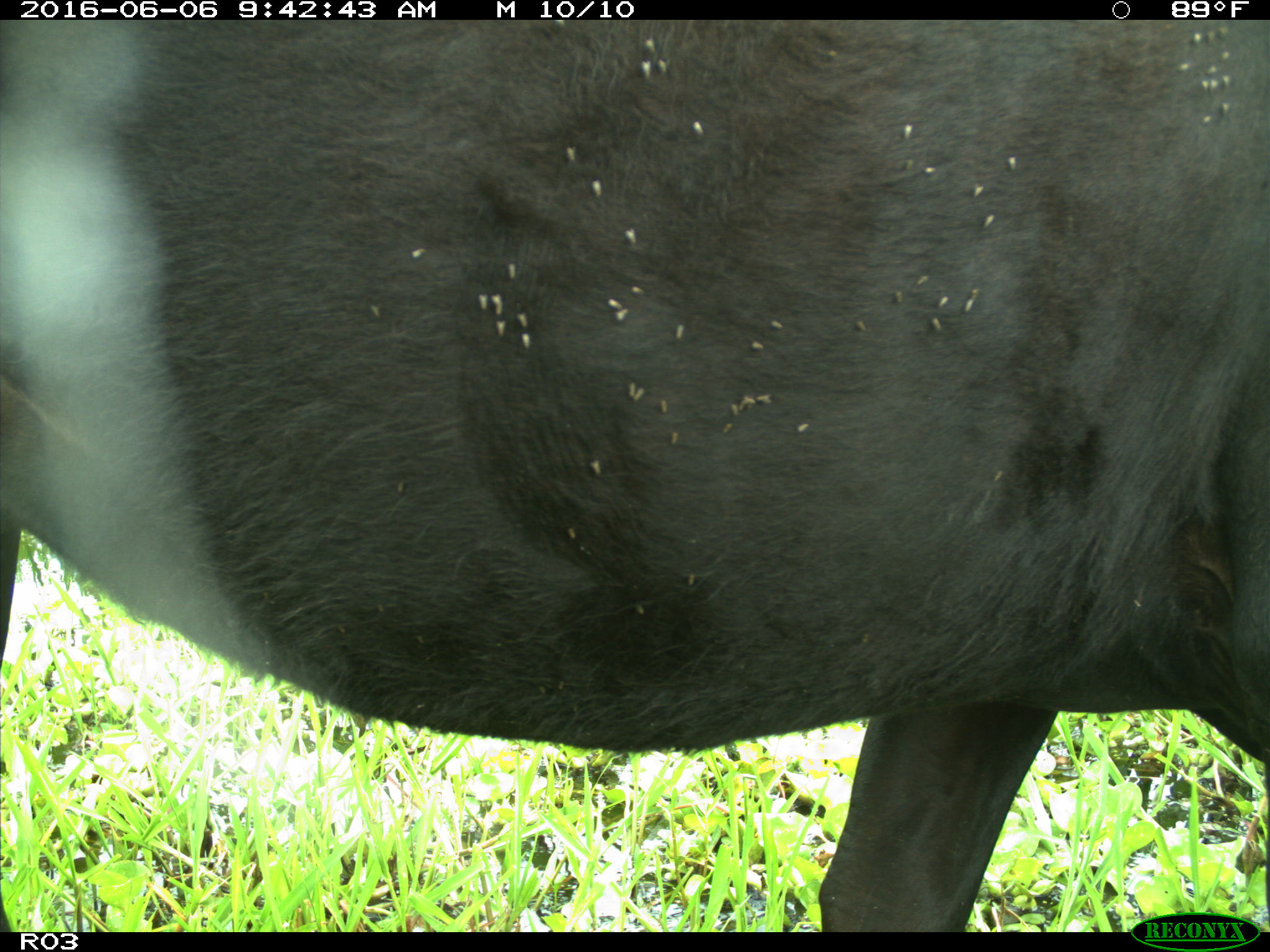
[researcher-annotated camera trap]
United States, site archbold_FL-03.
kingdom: Animalia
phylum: Chordata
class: Mammalia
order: Artiodactyla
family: Bovidae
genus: Bos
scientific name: Bos taurus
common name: domestic cow